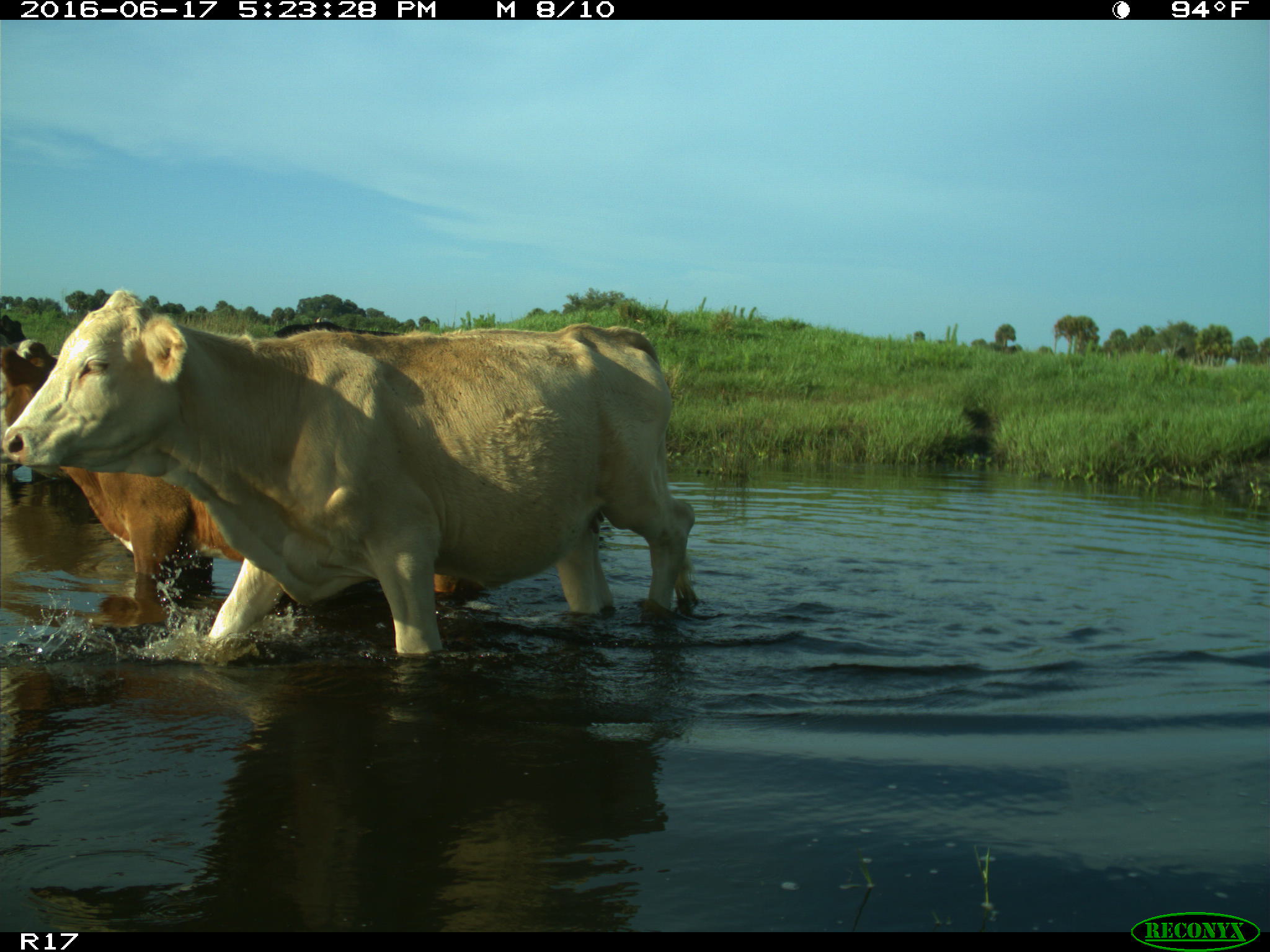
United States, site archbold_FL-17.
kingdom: Animalia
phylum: Chordata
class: Mammalia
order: Artiodactyla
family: Bovidae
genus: Bos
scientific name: Bos taurus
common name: domestic cow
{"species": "Bos taurus (domestic cow)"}